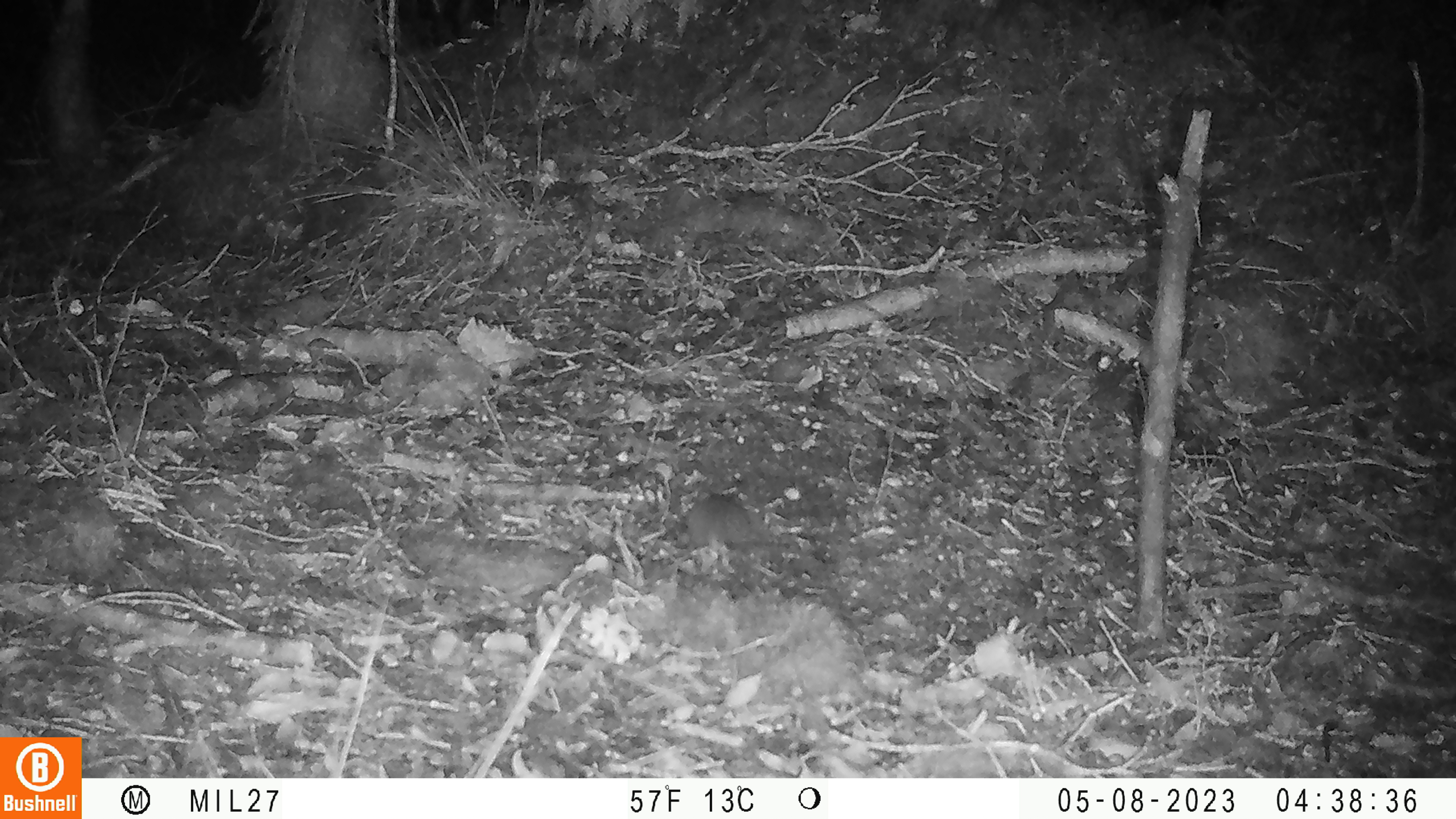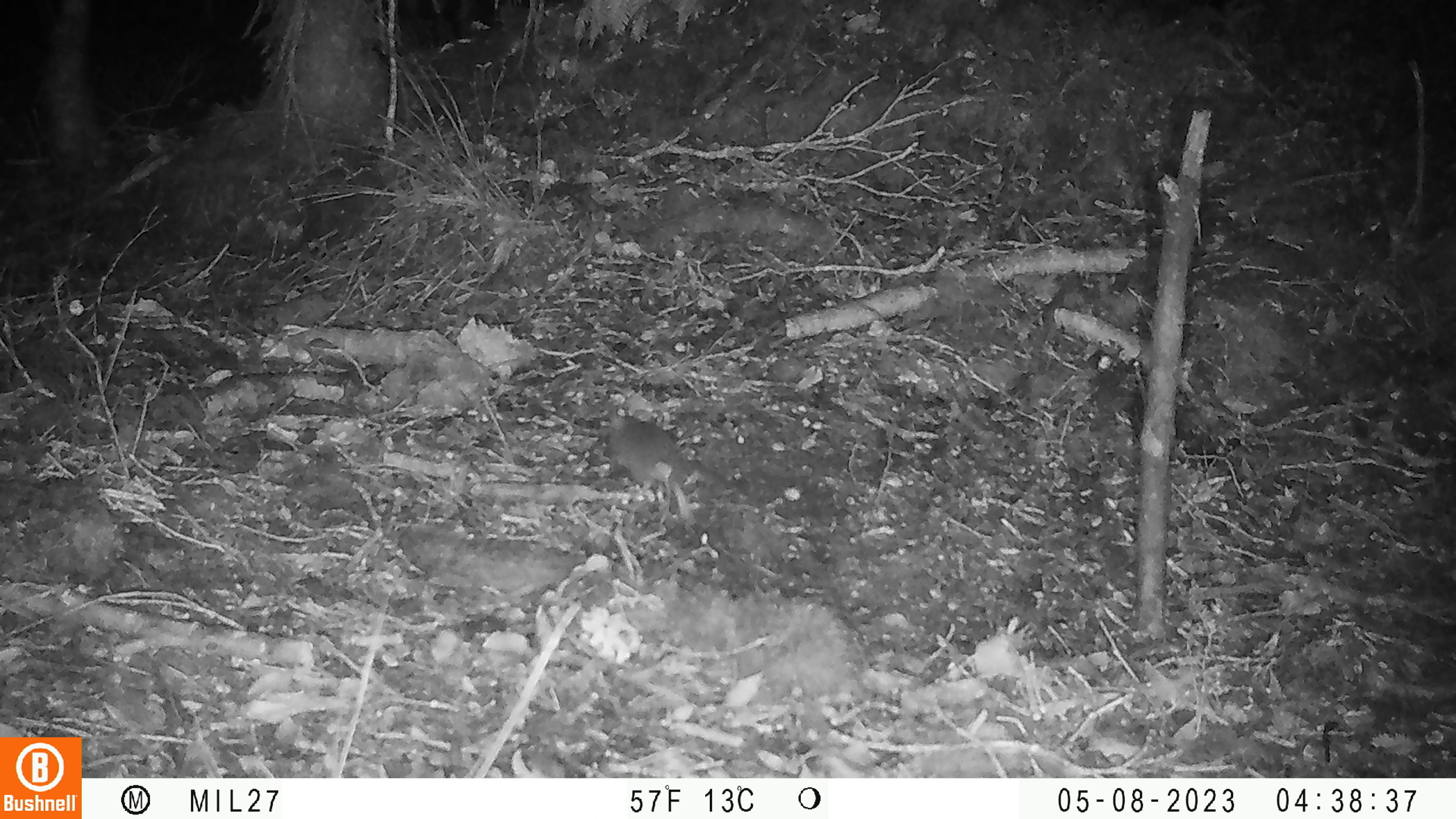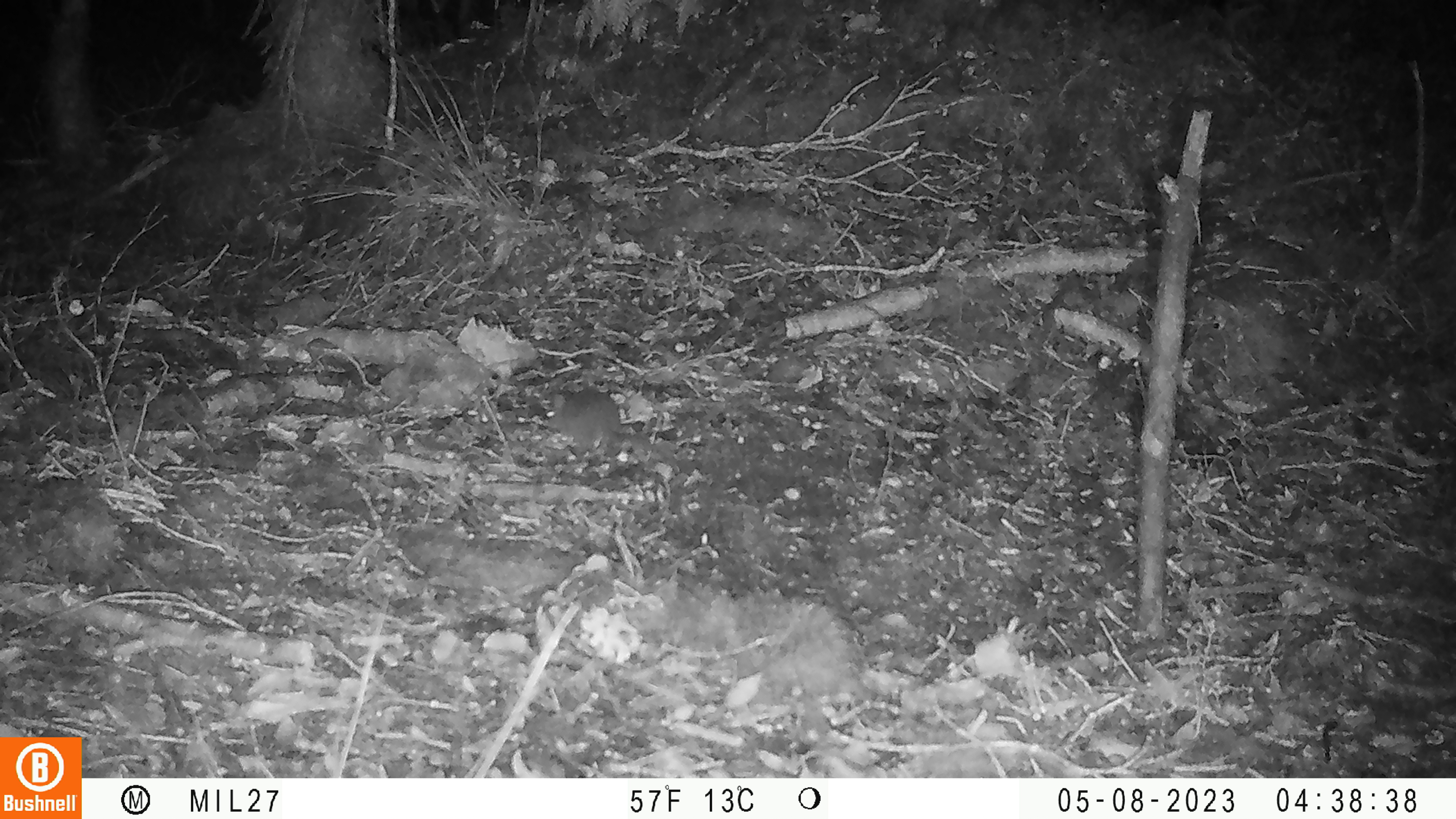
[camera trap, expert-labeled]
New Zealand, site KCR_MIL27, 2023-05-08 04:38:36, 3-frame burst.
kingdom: Animalia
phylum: Chordata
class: Mammalia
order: Rodentia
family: Muridae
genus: Mus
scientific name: Mus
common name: mouse